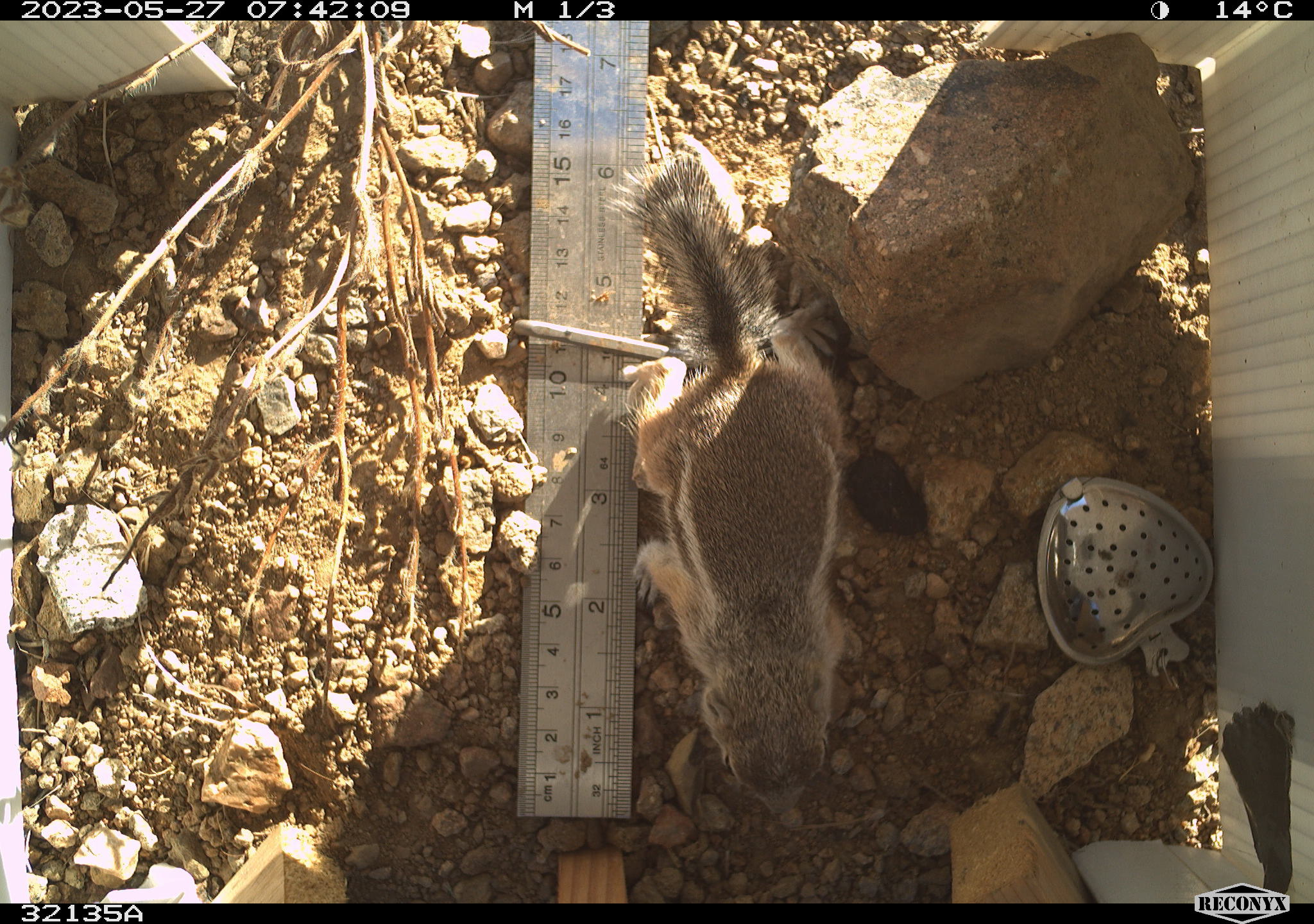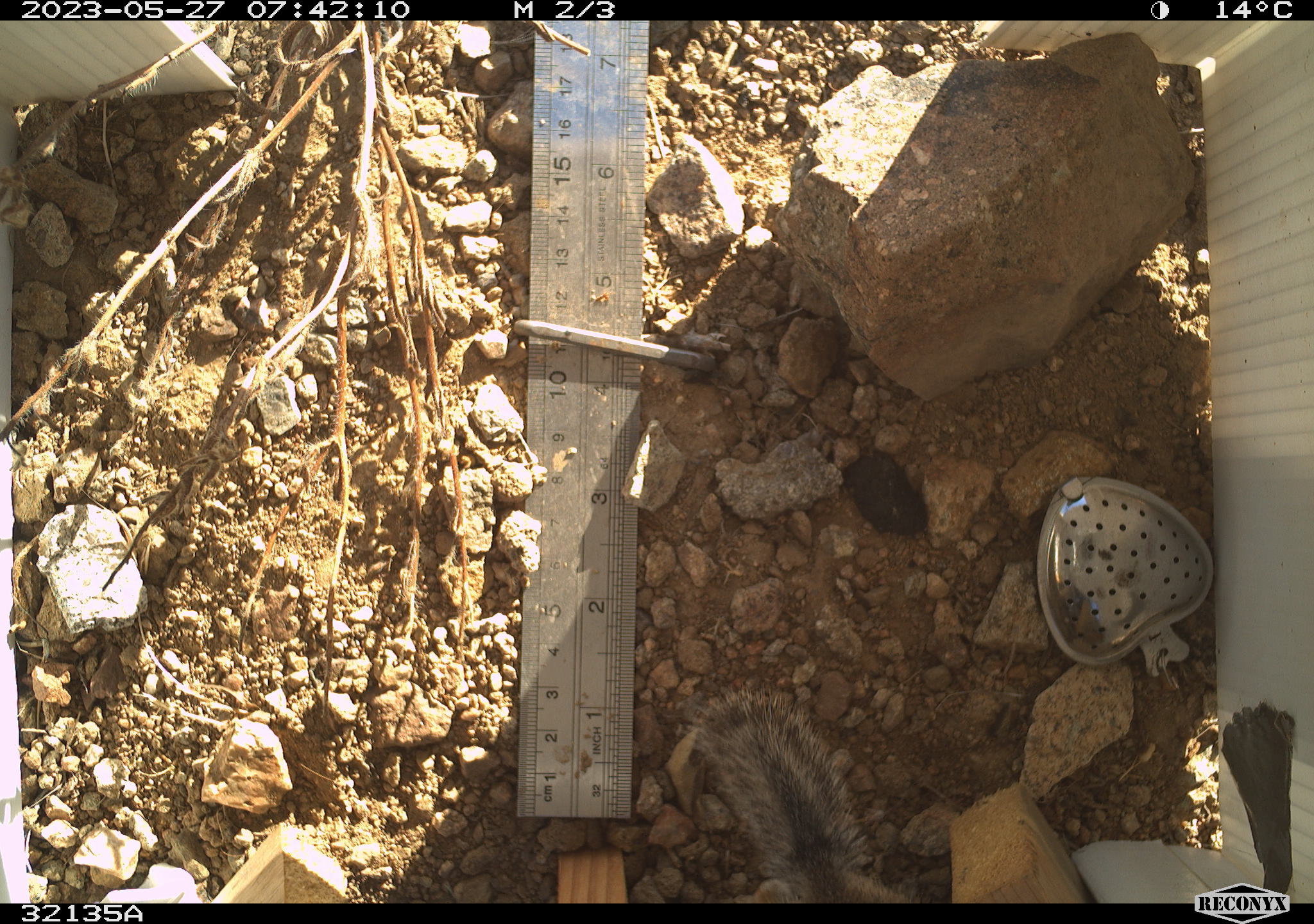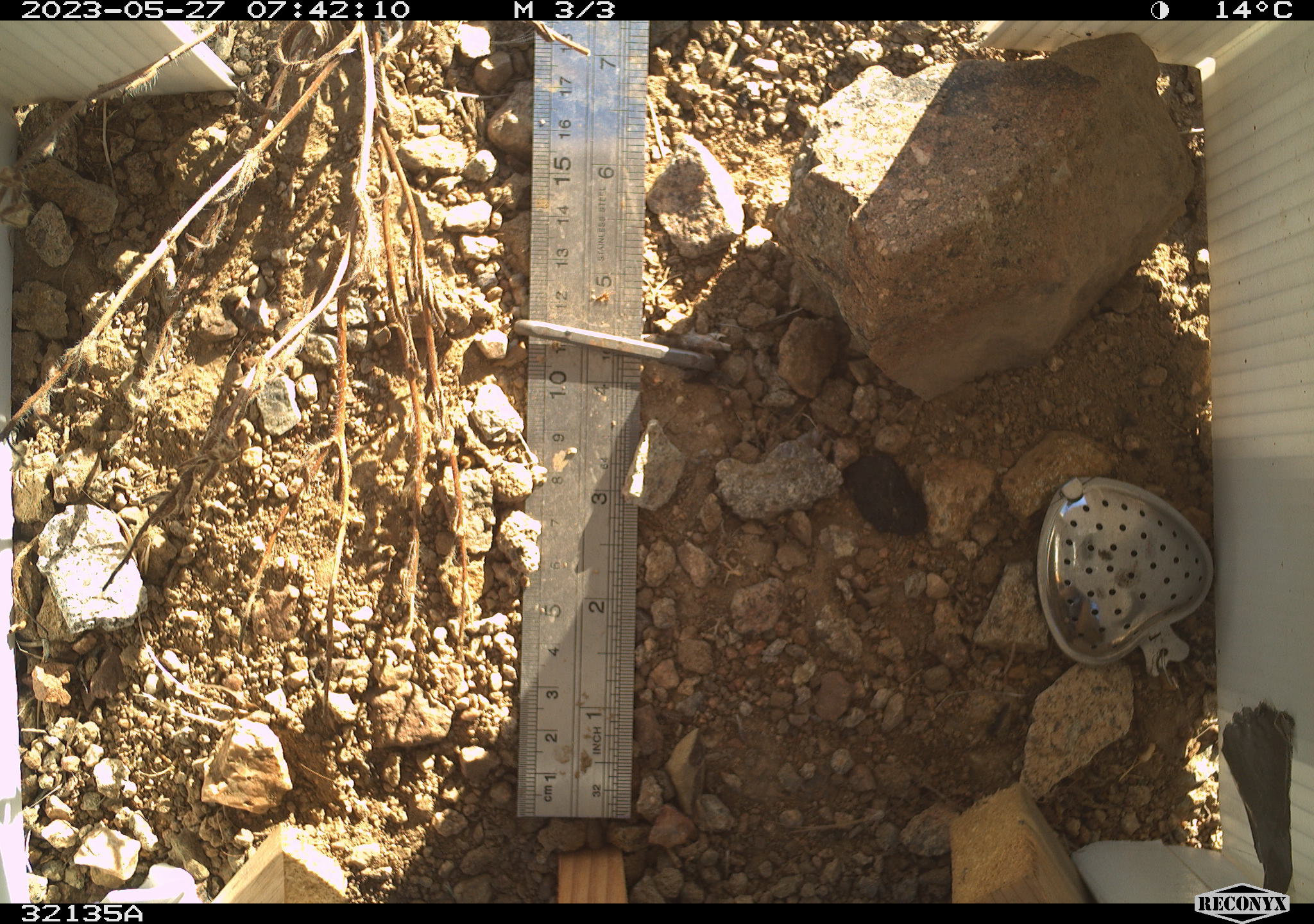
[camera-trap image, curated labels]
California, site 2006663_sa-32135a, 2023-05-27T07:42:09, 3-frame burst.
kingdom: Animalia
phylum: Chordata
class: Mammalia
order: Rodentia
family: Sciuridae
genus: Ammospermophilus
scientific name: Ammospermophilus leucurus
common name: white-tailed antelope squirrel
White-tailed antelope squirrel (Ammospermophilus leucurus).